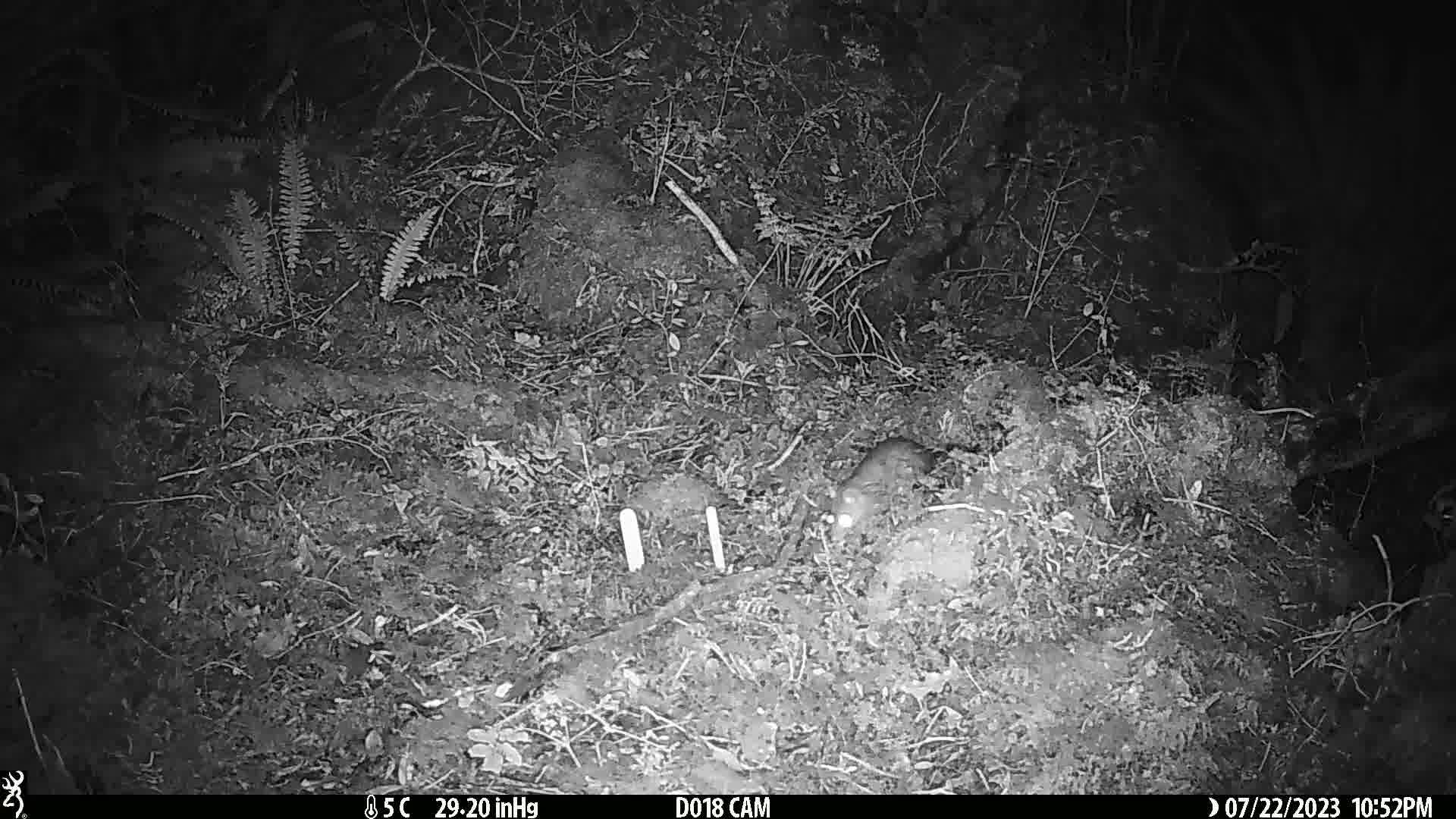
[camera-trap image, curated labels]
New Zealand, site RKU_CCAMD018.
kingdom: Animalia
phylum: Chordata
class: Mammalia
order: Rodentia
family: Muridae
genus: Rattus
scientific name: Rattus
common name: rat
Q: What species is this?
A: Rat (Rattus).